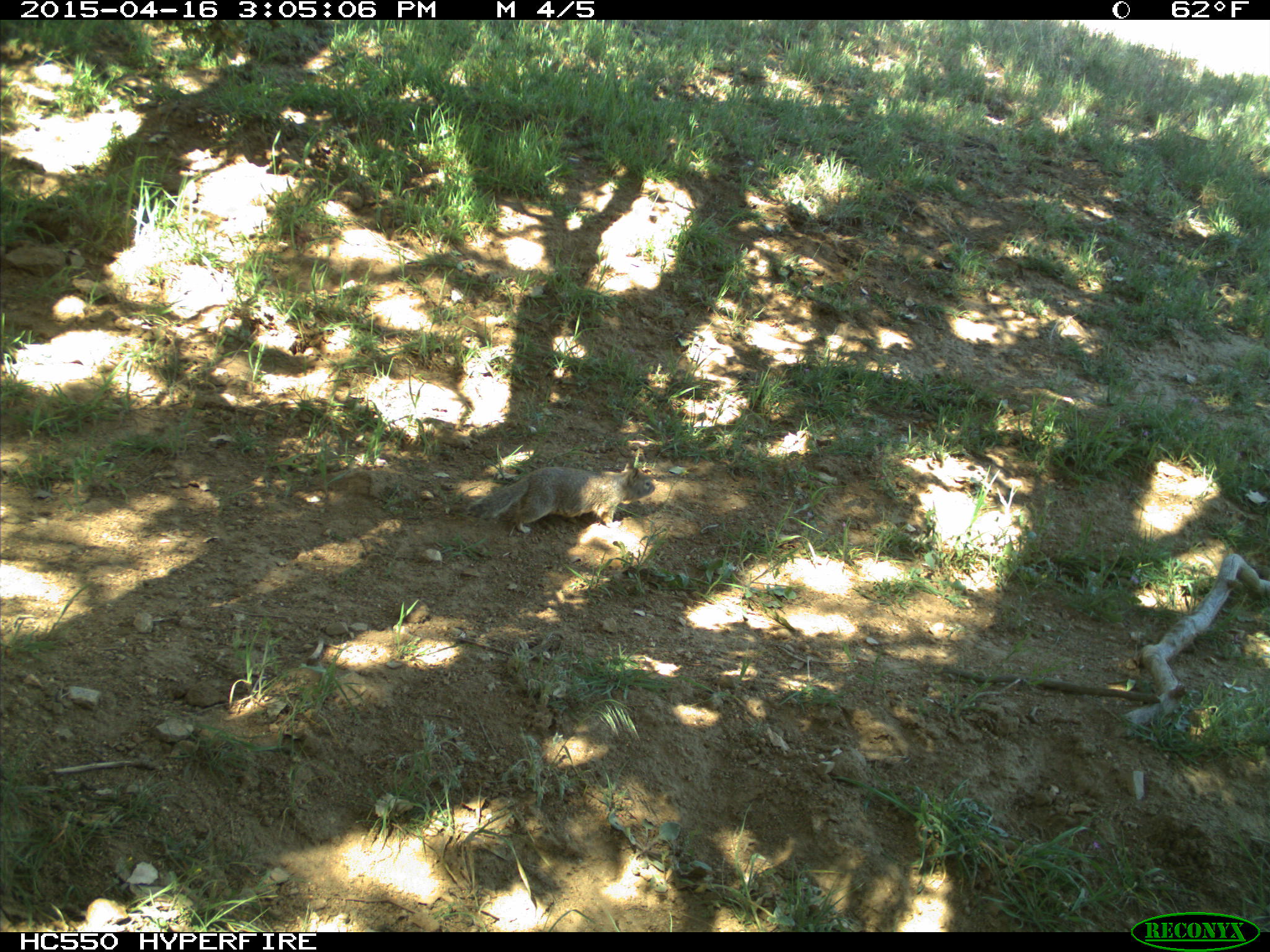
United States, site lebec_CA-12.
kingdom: Animalia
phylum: Chordata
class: Mammalia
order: Rodentia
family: Sciuridae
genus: Otospermophilus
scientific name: Otospermophilus beecheyi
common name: california ground squirrel